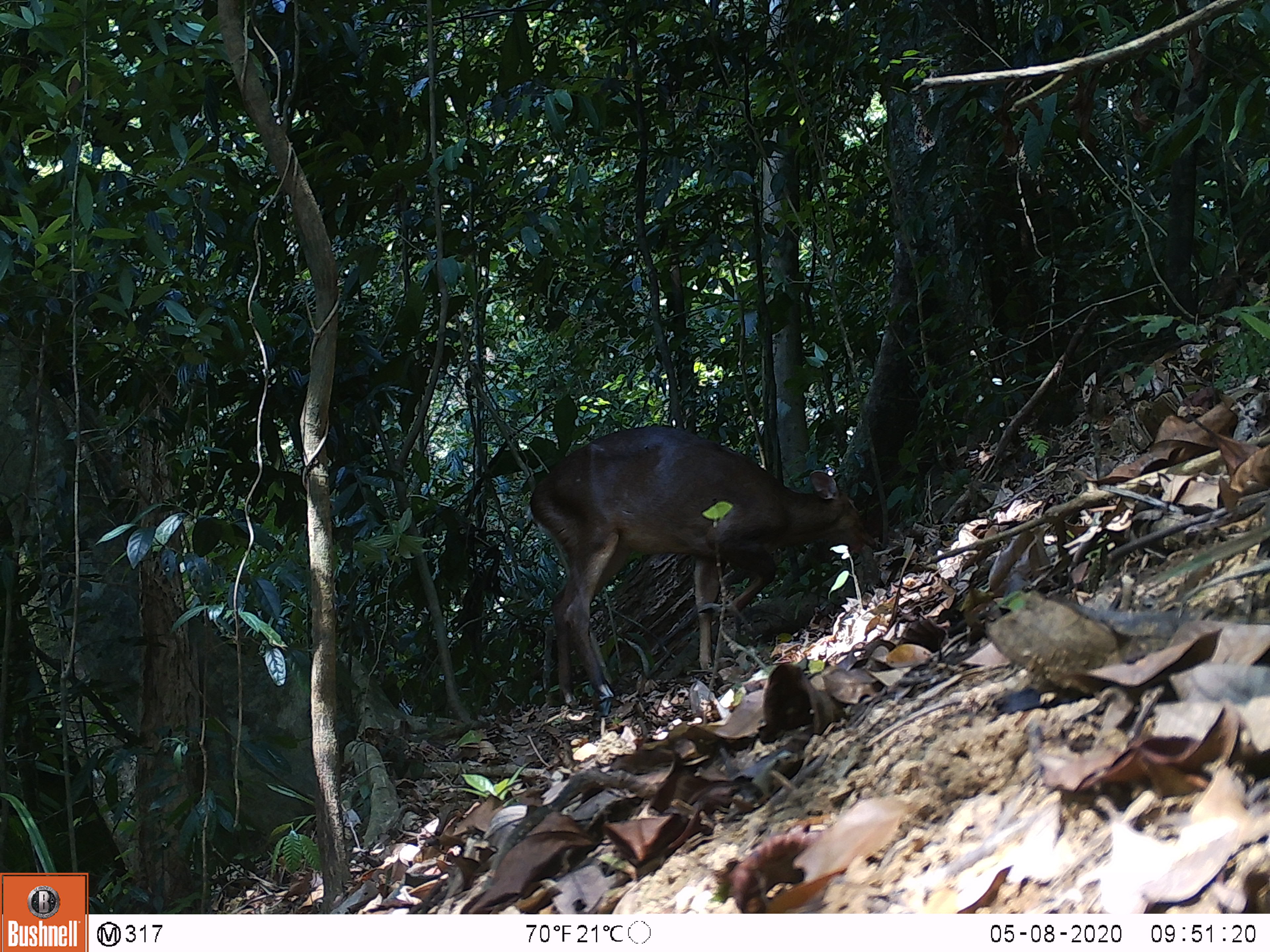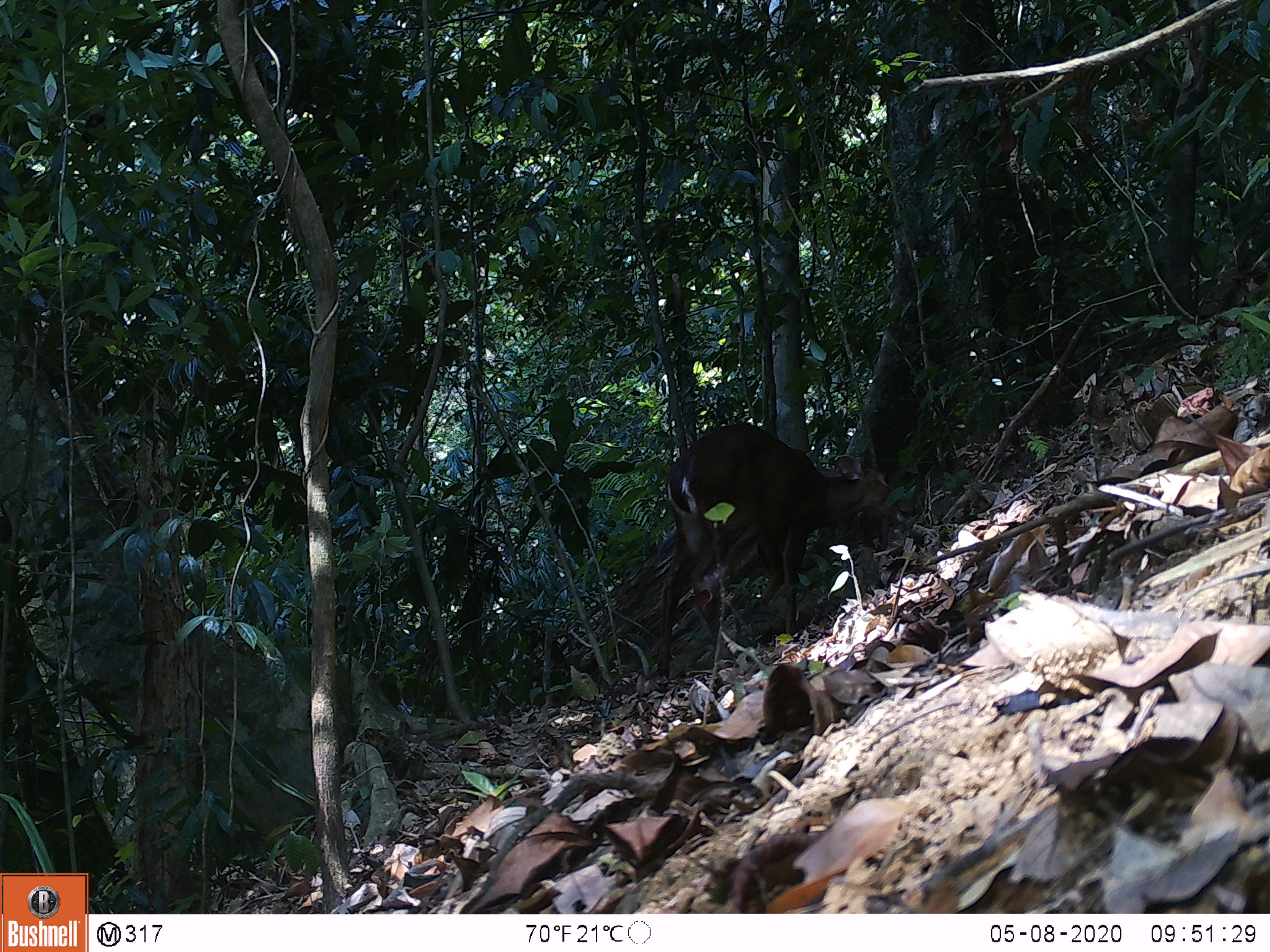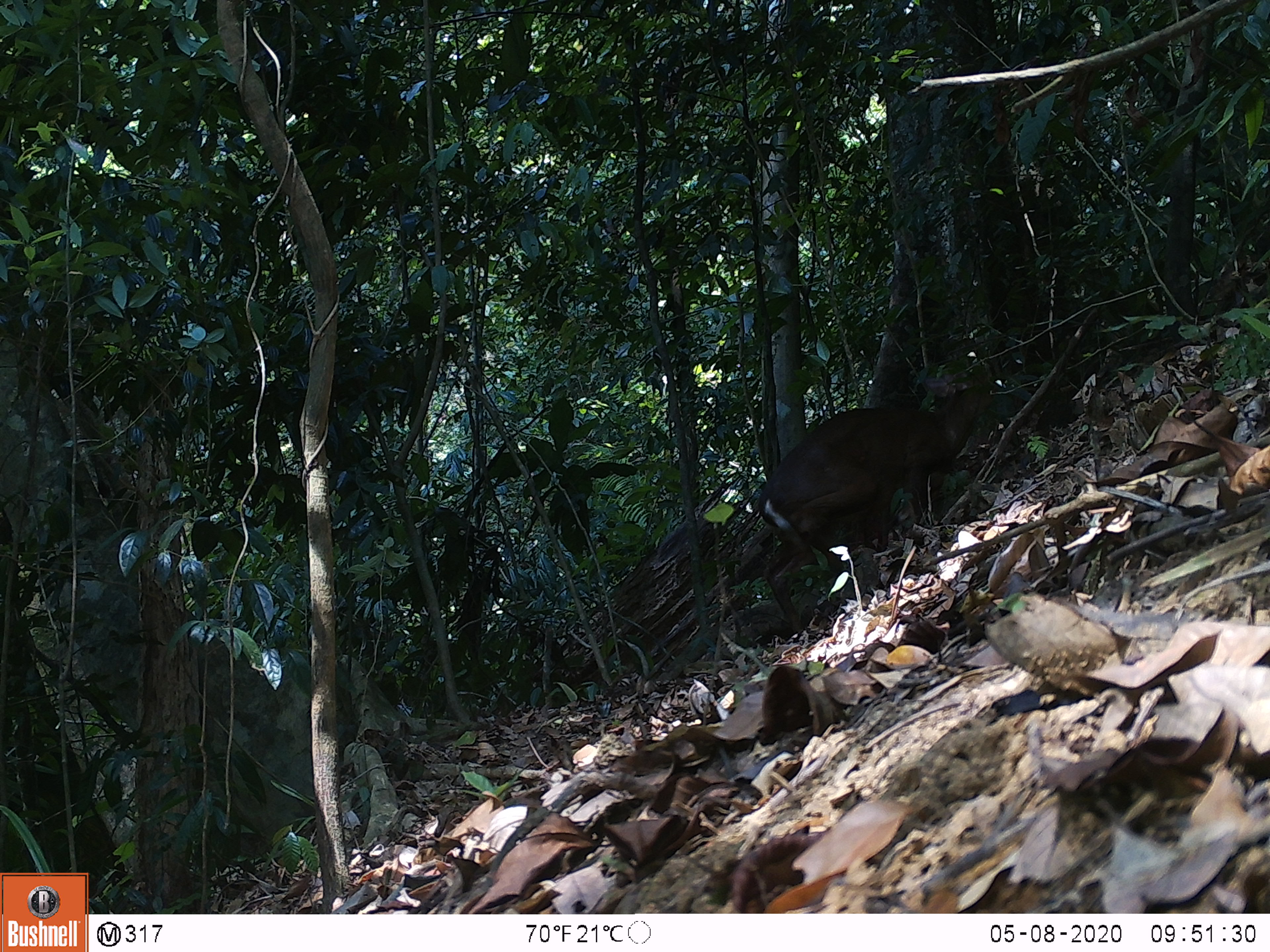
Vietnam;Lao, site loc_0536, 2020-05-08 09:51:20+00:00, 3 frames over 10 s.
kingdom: Animalia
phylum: Chordata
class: Mammalia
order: Artiodactyla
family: Cervidae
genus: Muntiacus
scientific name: Muntiacus vuquangensis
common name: large-antlered muntjac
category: large antlered muntjac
Large antlered muntjac (large-antlered muntjac) (Muntiacus vuquangensis). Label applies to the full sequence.